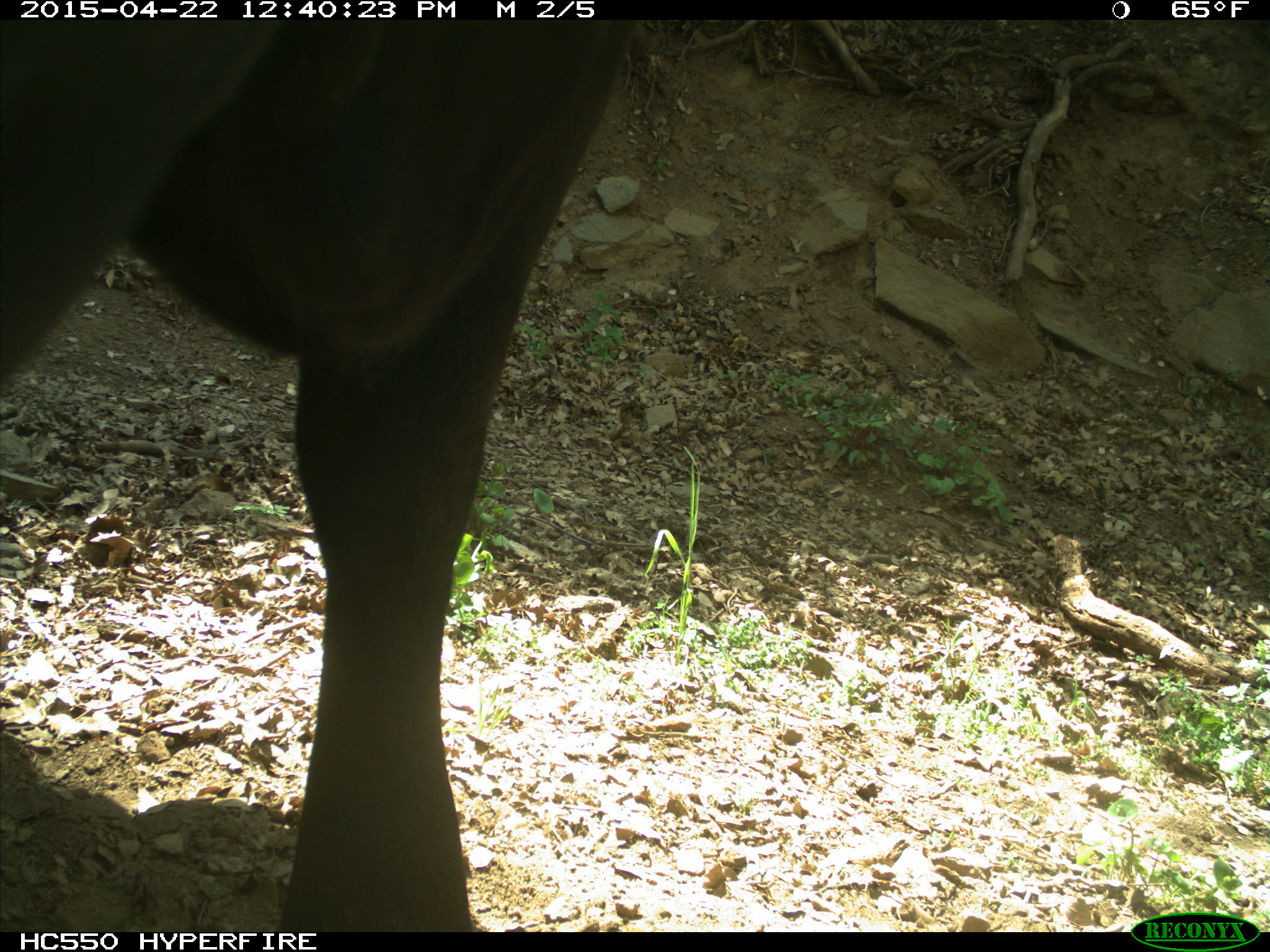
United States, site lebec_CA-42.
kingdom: Animalia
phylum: Chordata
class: Mammalia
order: Artiodactyla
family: Bovidae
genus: Bos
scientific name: Bos taurus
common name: domestic cow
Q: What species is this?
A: Bos taurus (domestic cow).